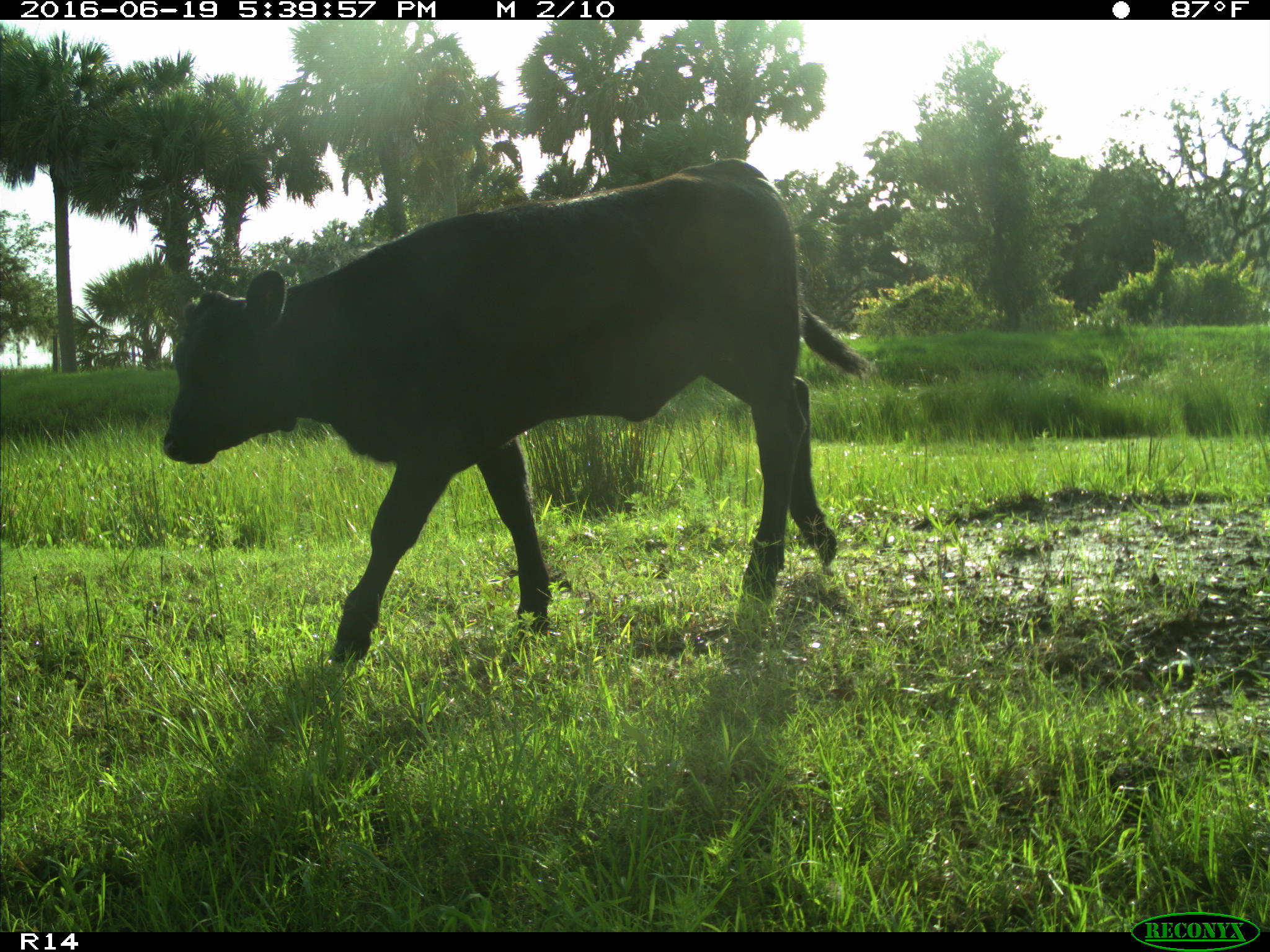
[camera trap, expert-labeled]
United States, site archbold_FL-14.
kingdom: Animalia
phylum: Chordata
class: Mammalia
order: Artiodactyla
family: Bovidae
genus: Bos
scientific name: Bos taurus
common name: domestic cow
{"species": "Bos taurus (domestic cow)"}